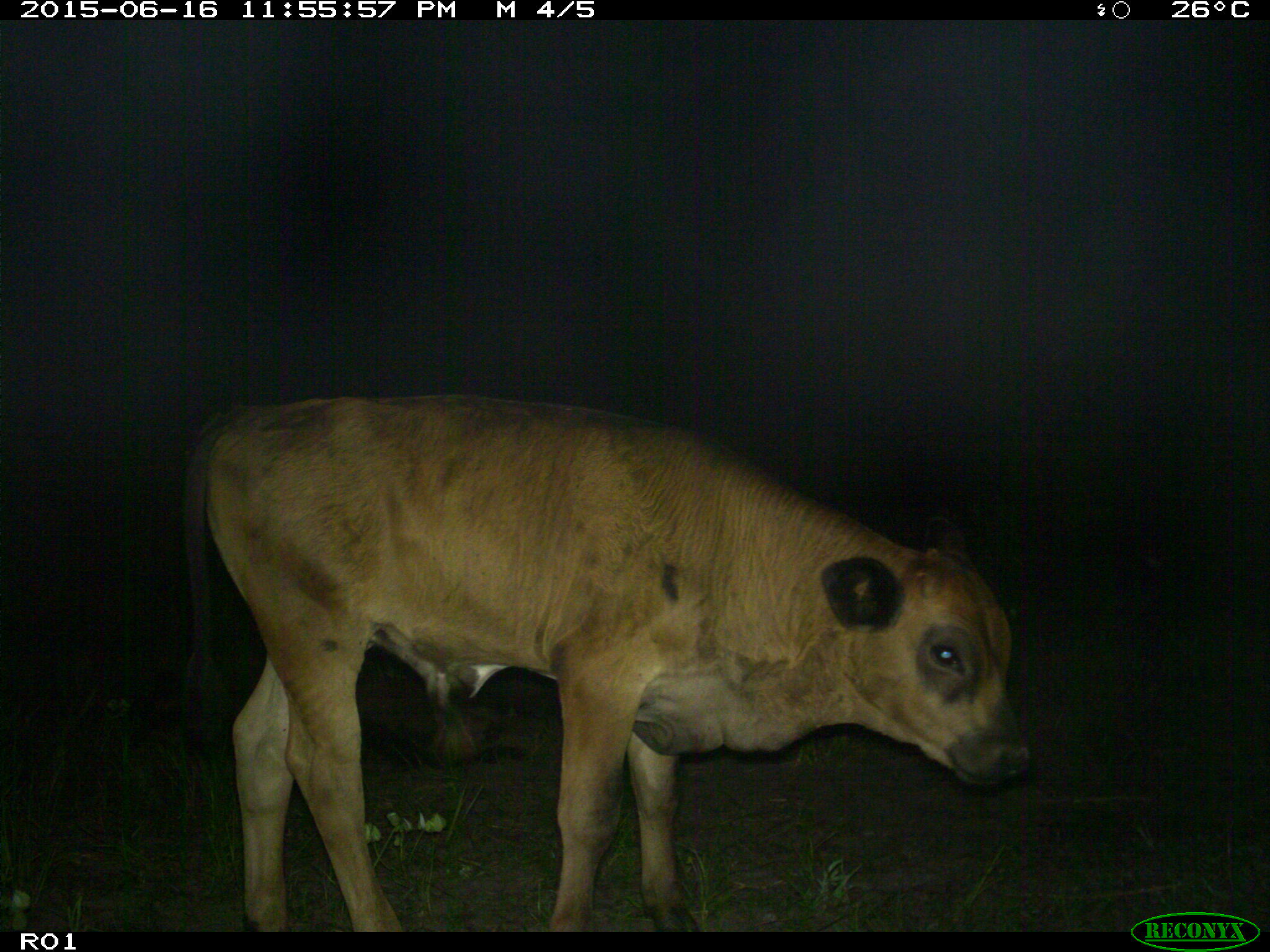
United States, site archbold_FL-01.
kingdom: Animalia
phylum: Chordata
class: Mammalia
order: Artiodactyla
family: Bovidae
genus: Bos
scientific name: Bos taurus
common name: domestic cow